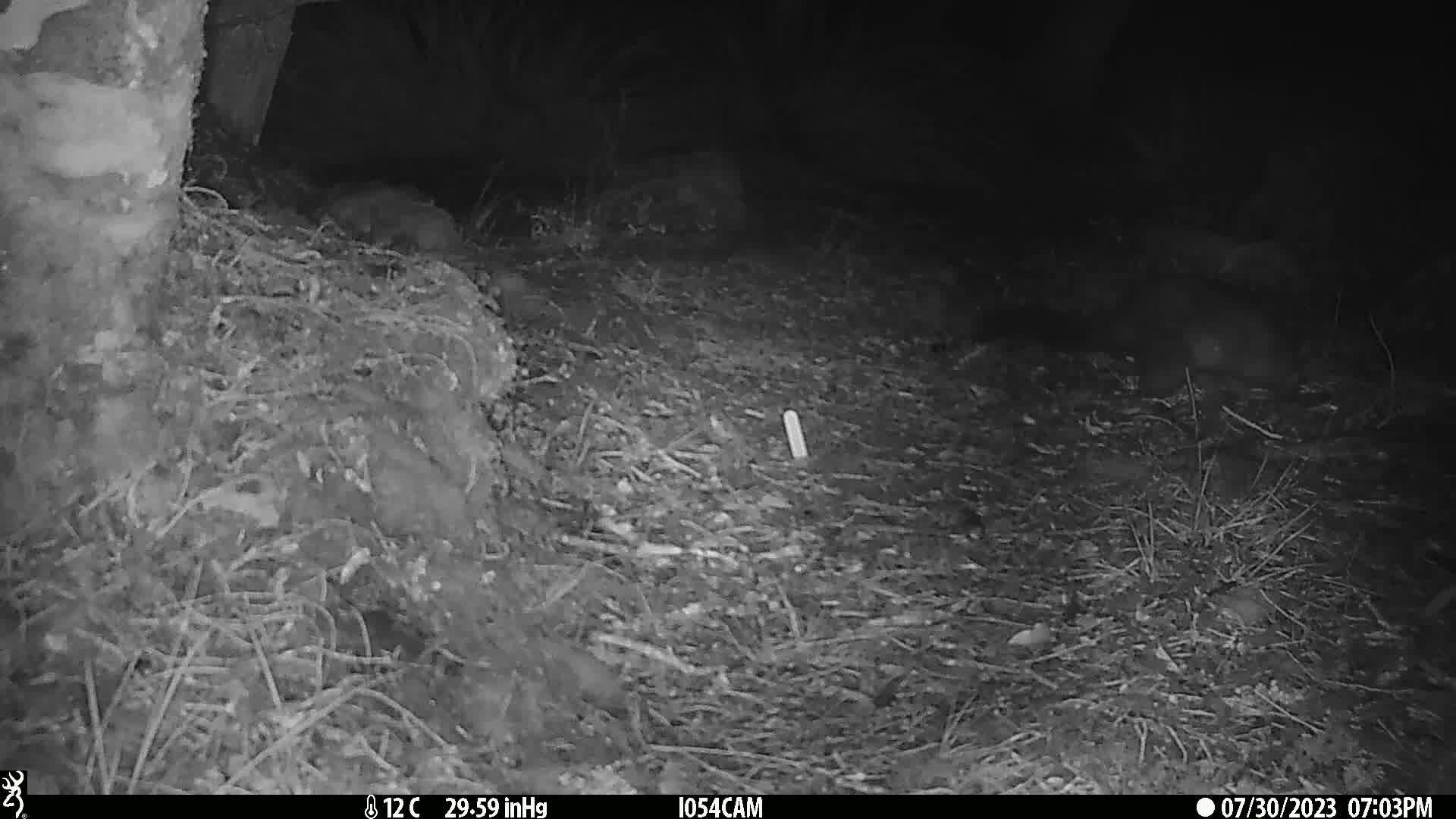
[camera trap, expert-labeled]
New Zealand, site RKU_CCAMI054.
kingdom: Animalia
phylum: Chordata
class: Mammalia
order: Diprotodontia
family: Phalangeridae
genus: Trichosurus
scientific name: Trichosurus vulpecula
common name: common brushtail possum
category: possum